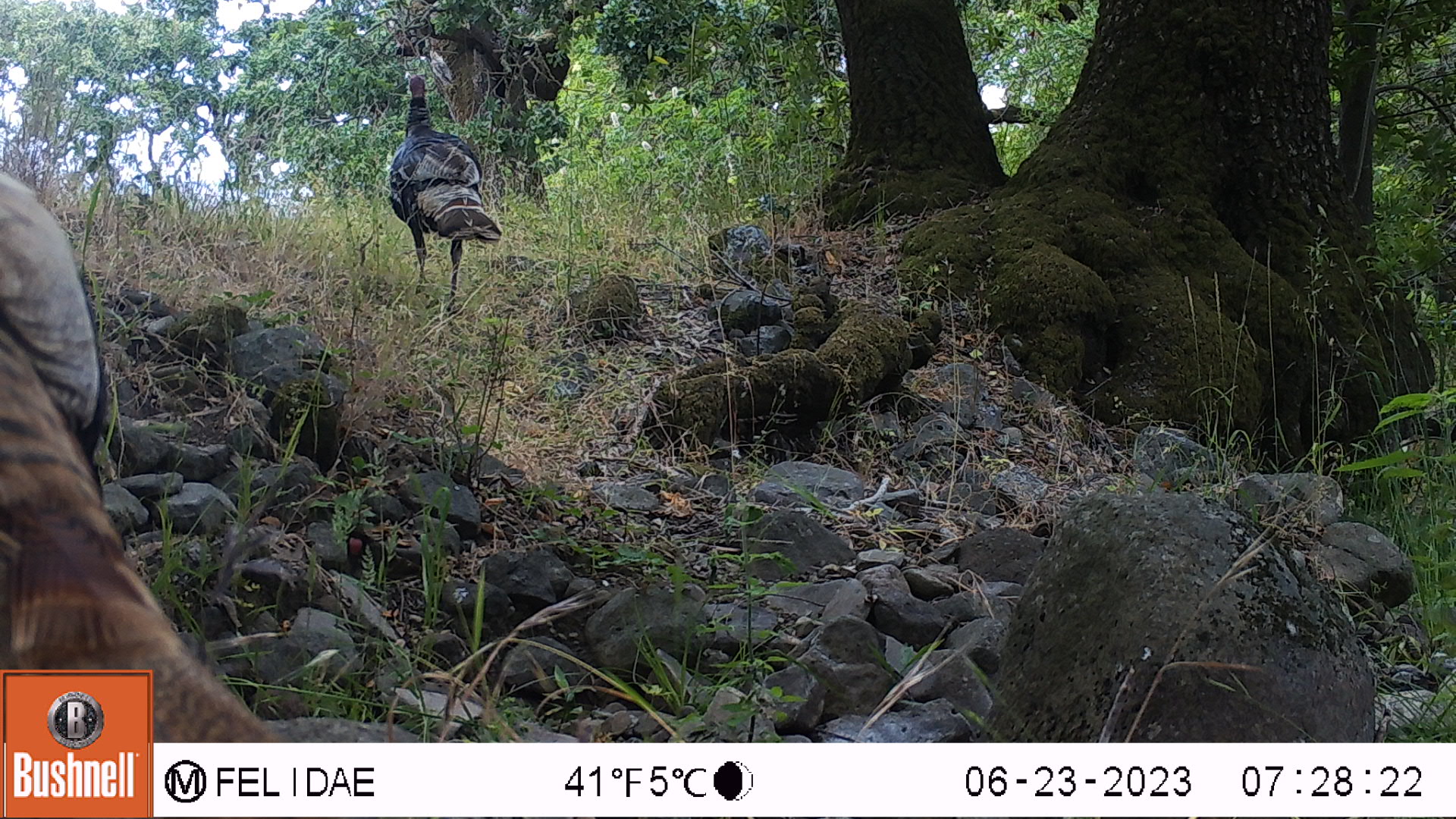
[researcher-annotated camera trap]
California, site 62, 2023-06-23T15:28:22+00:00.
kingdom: Animalia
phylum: Chordata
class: Aves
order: Galliformes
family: Phasianidae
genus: Meleagris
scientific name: Meleagris gallopavo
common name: turkey